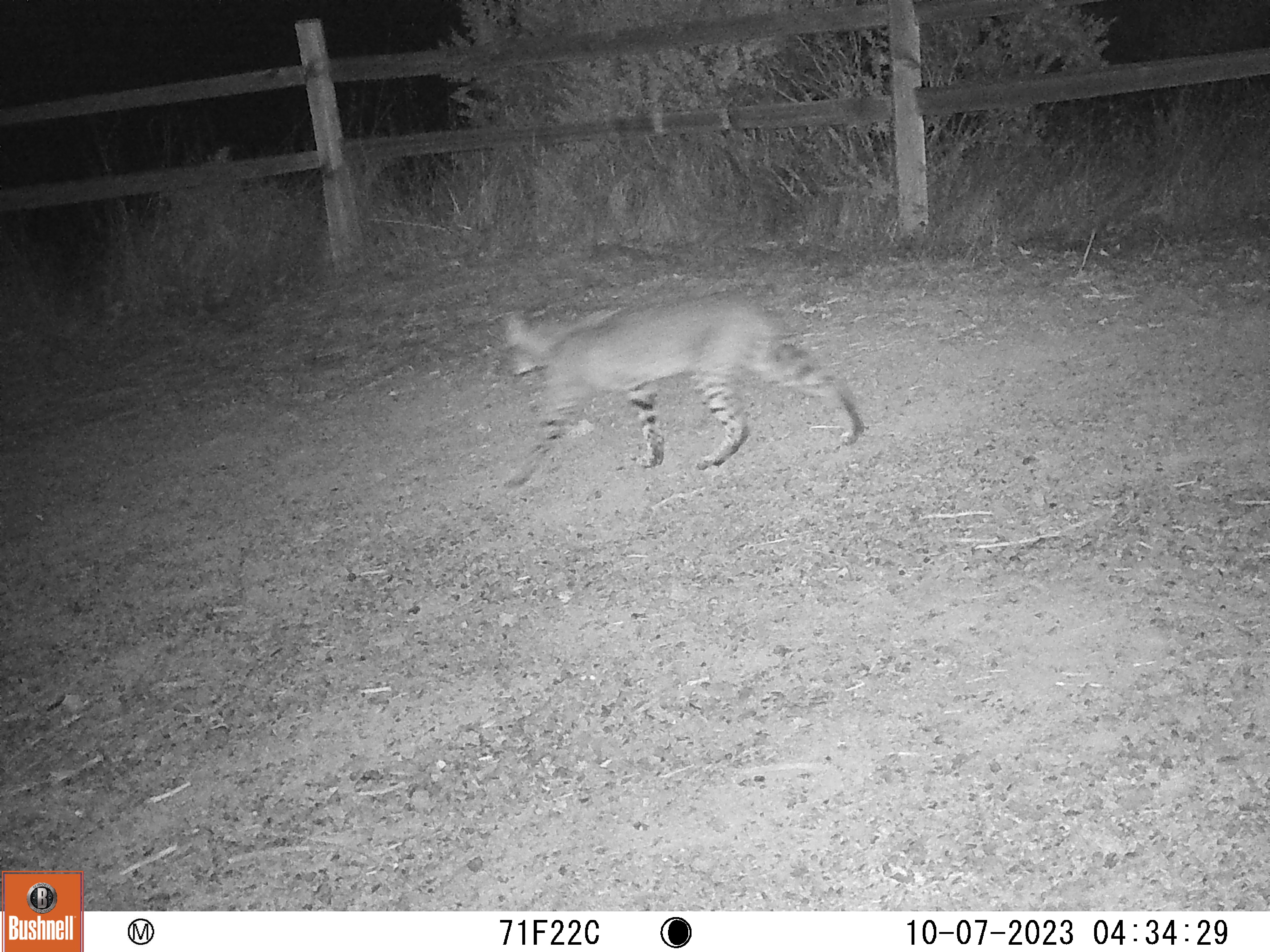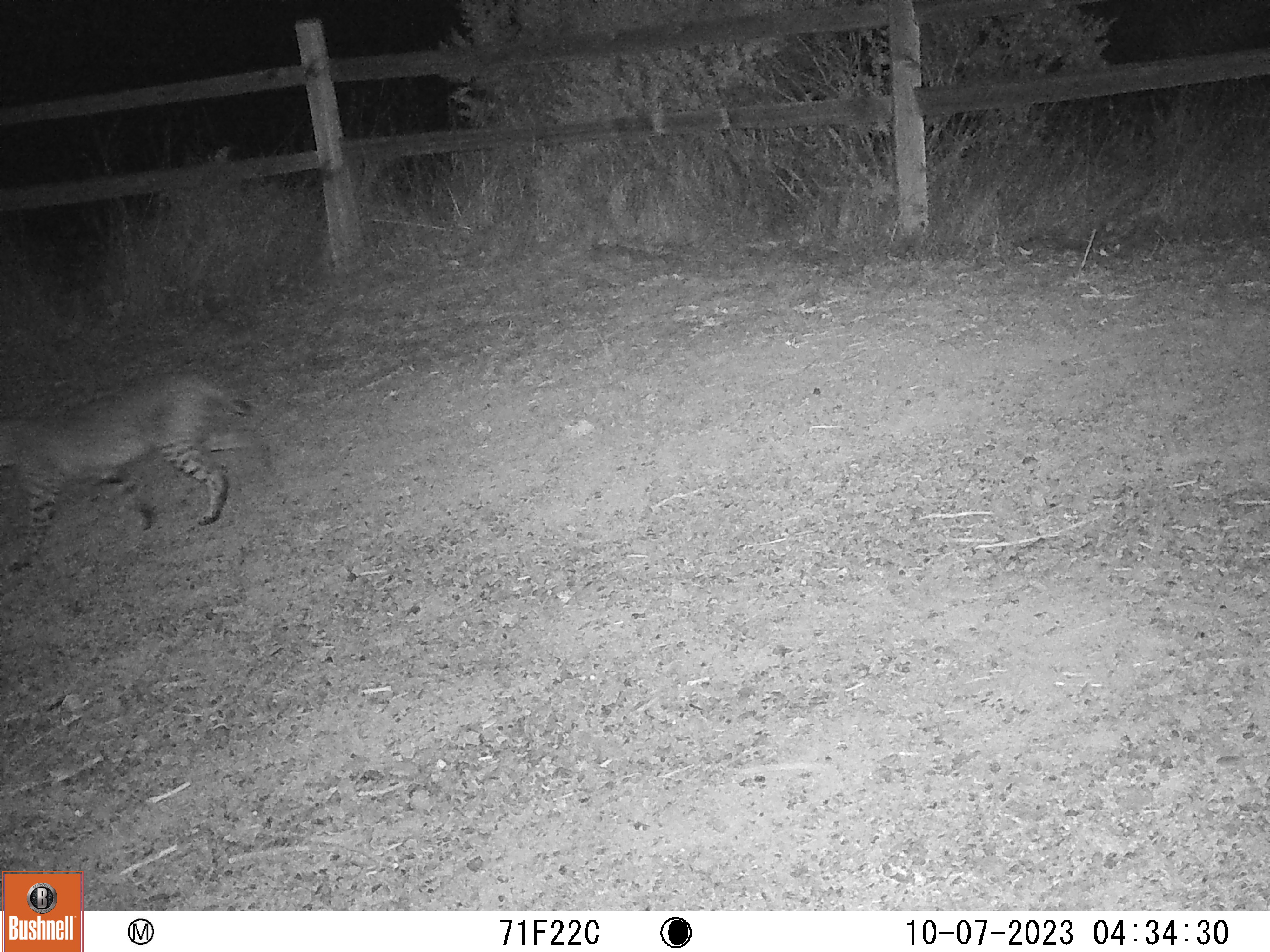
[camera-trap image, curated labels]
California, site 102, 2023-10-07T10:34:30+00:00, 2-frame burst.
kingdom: Animalia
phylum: Chordata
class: Mammalia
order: Carnivora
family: Felidae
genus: Lynx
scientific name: Lynx rufus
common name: bobcat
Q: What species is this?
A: Bobcat (Lynx rufus).